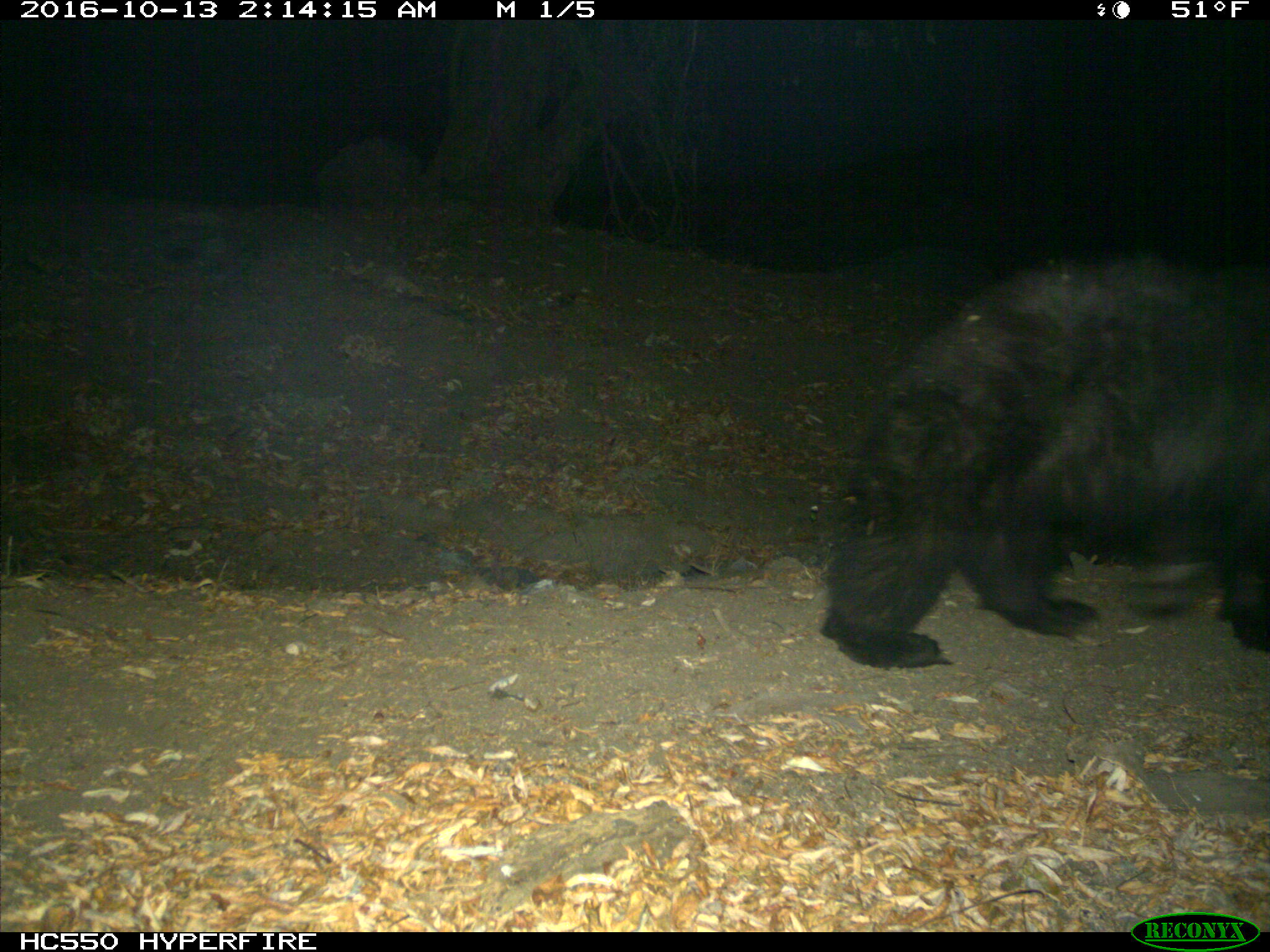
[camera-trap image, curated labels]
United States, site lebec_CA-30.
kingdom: Animalia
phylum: Chordata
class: Mammalia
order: Carnivora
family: Ursidae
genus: Ursus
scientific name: Ursus americanus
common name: american black bear